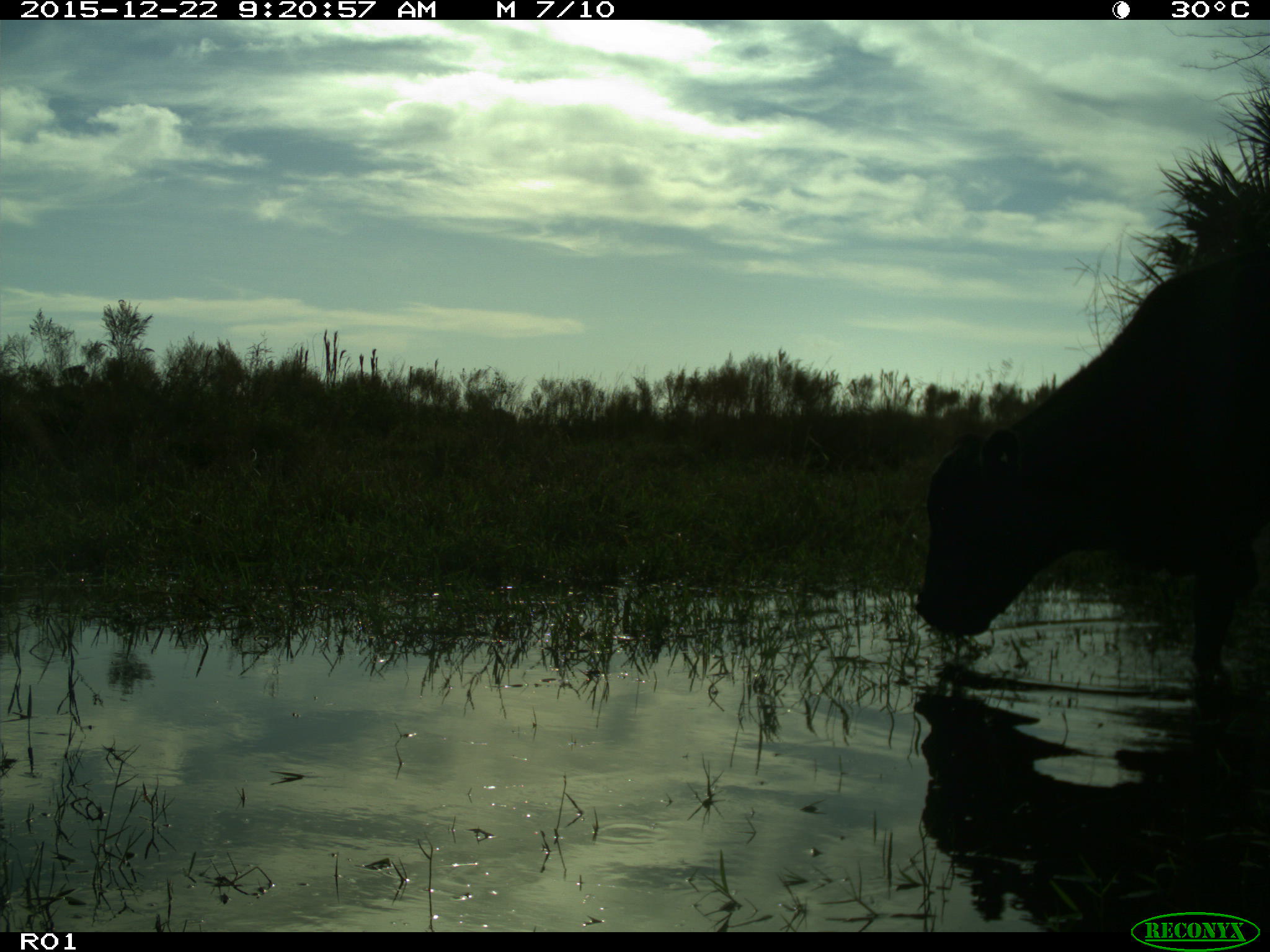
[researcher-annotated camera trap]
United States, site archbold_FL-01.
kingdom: Animalia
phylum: Chordata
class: Mammalia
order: Artiodactyla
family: Bovidae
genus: Bos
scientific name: Bos taurus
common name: domestic cow